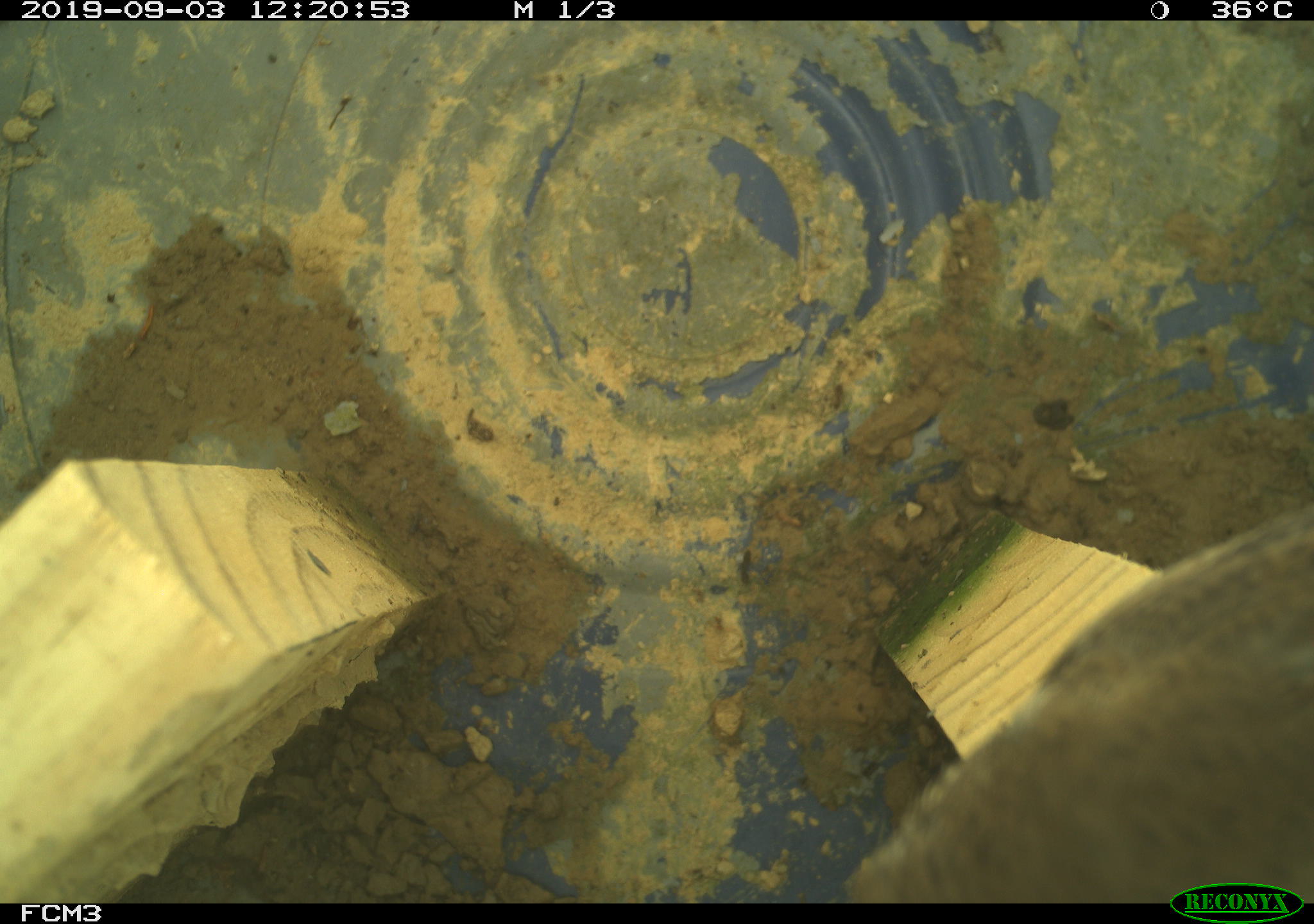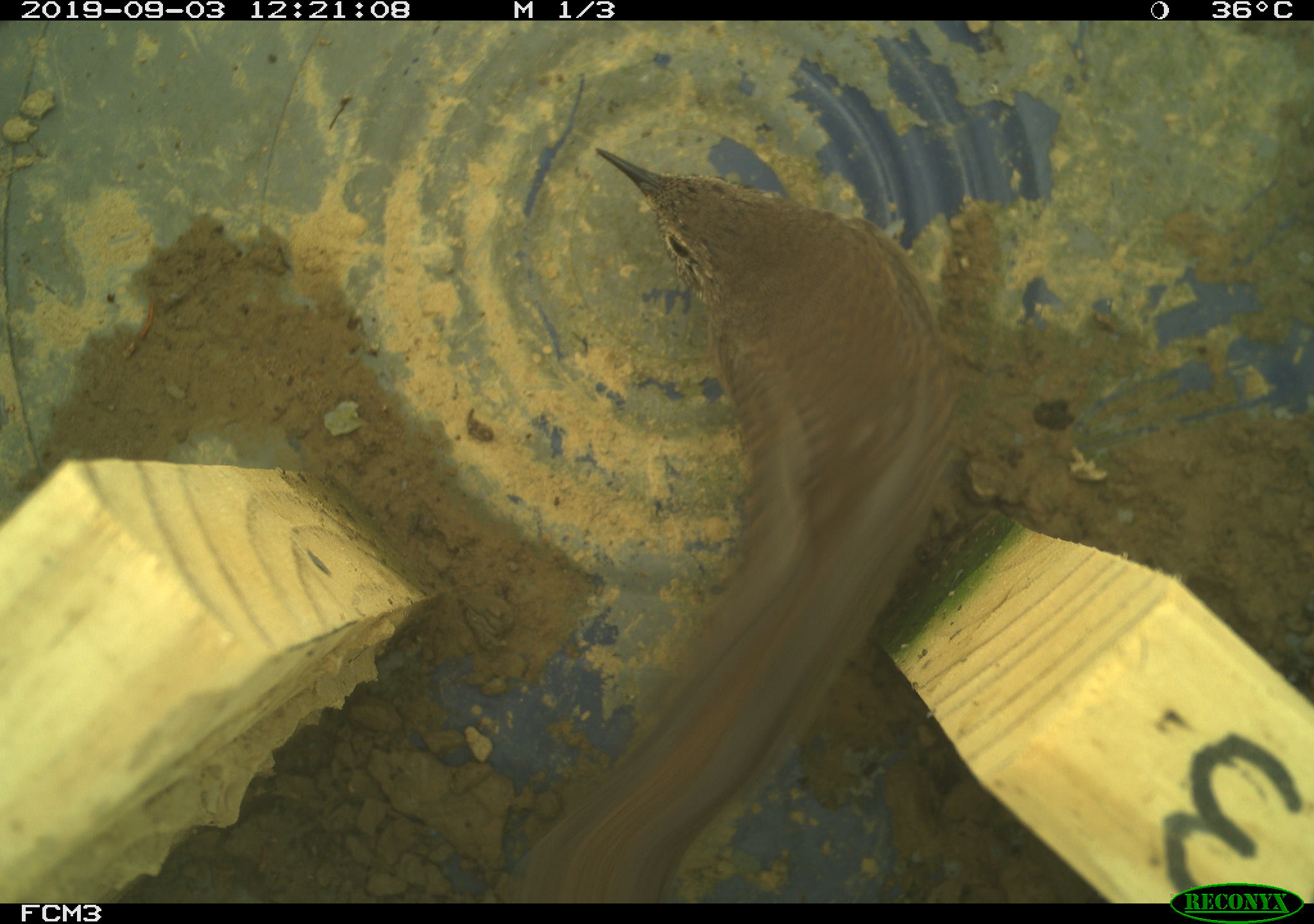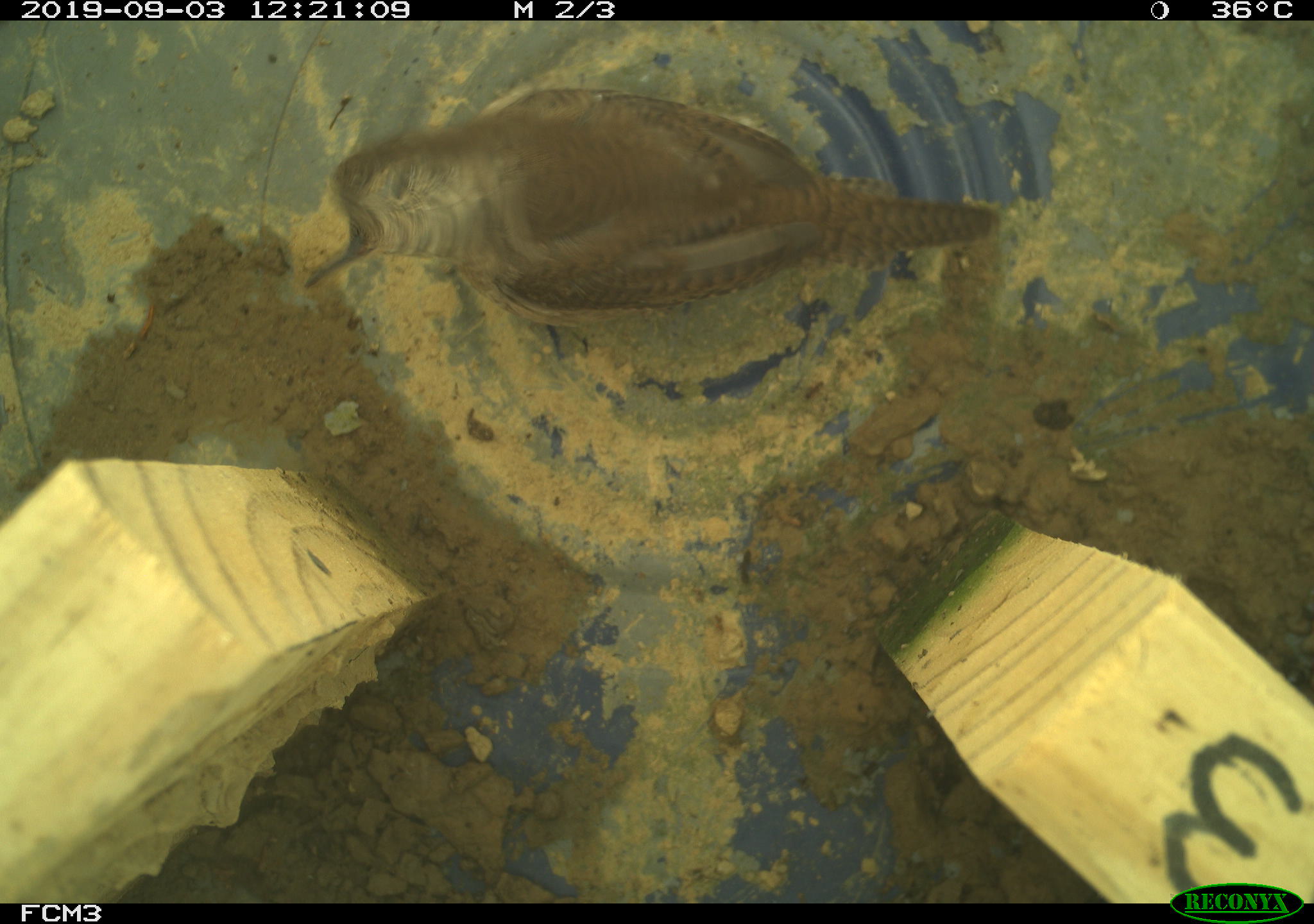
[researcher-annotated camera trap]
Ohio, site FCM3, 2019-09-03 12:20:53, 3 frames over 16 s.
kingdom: Animalia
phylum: Chordata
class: Aves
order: Passeriformes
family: Troglodytidae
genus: Troglodytes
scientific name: Troglodytes aedon aedon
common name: northern house wren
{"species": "northern house wren (Troglodytes aedon aedon)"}